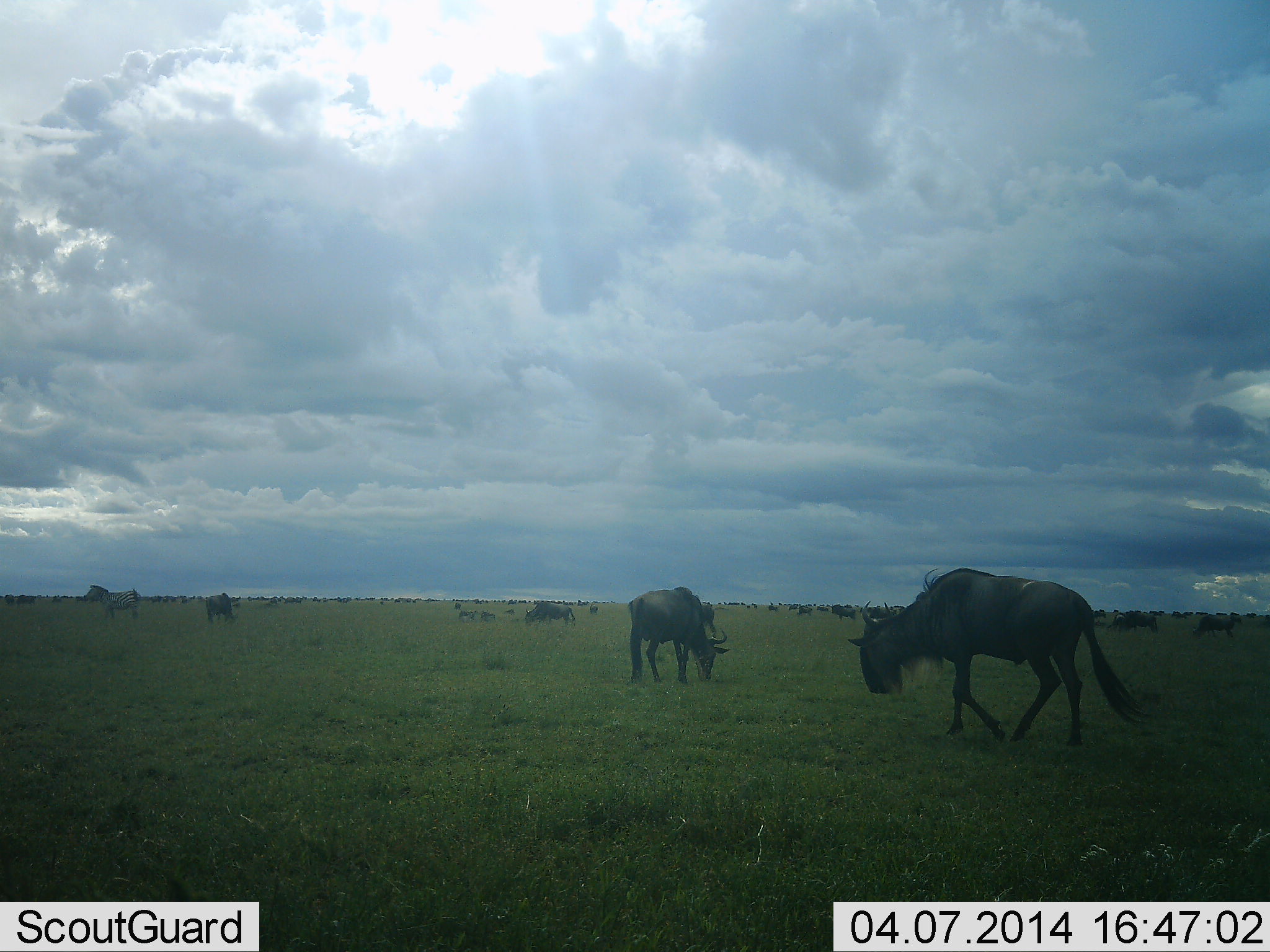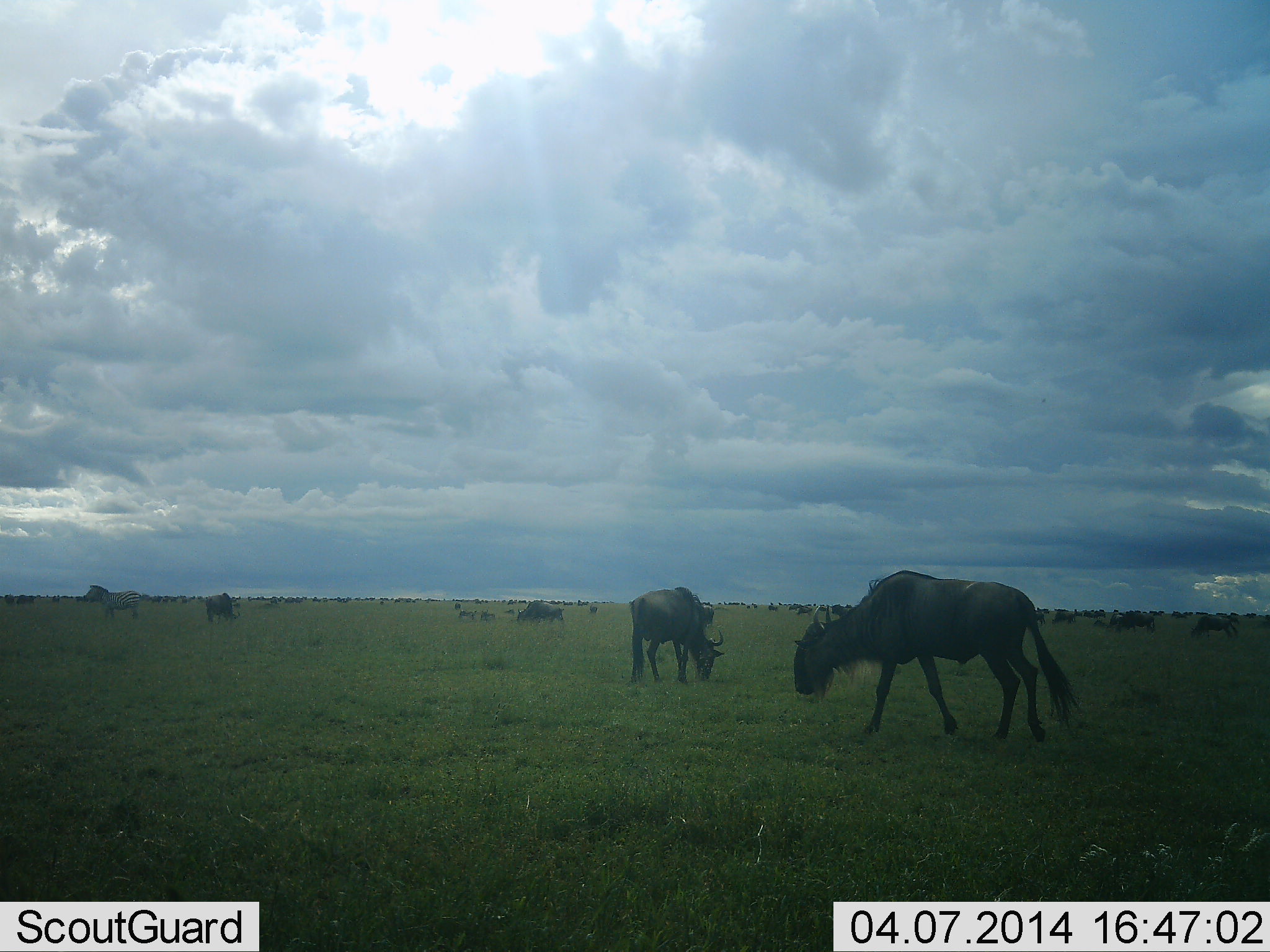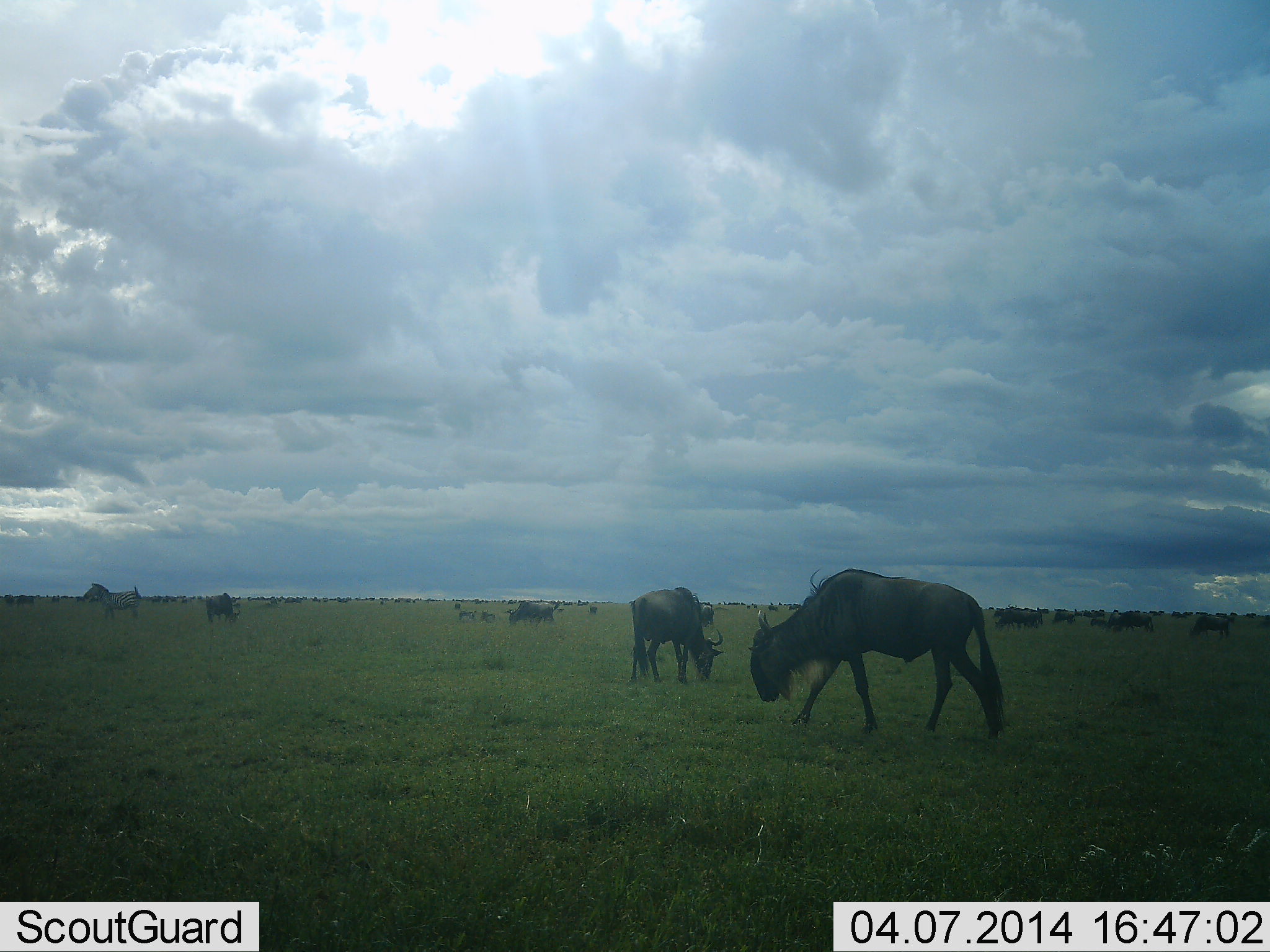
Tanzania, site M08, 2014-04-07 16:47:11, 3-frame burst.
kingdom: Animalia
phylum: Chordata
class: Mammalia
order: Artiodactyla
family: Bovidae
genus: Connochaetes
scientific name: Connochaetes taurinus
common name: blue wildebeest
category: wildebeest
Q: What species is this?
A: Wildebeest (blue wildebeest) (Connochaetes taurinus).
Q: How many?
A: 11-50.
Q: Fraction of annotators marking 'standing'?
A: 40%.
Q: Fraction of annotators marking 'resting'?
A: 13%.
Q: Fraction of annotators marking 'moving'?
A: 60%.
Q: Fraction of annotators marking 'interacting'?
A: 0%.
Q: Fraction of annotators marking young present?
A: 0%.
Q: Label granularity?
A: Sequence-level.